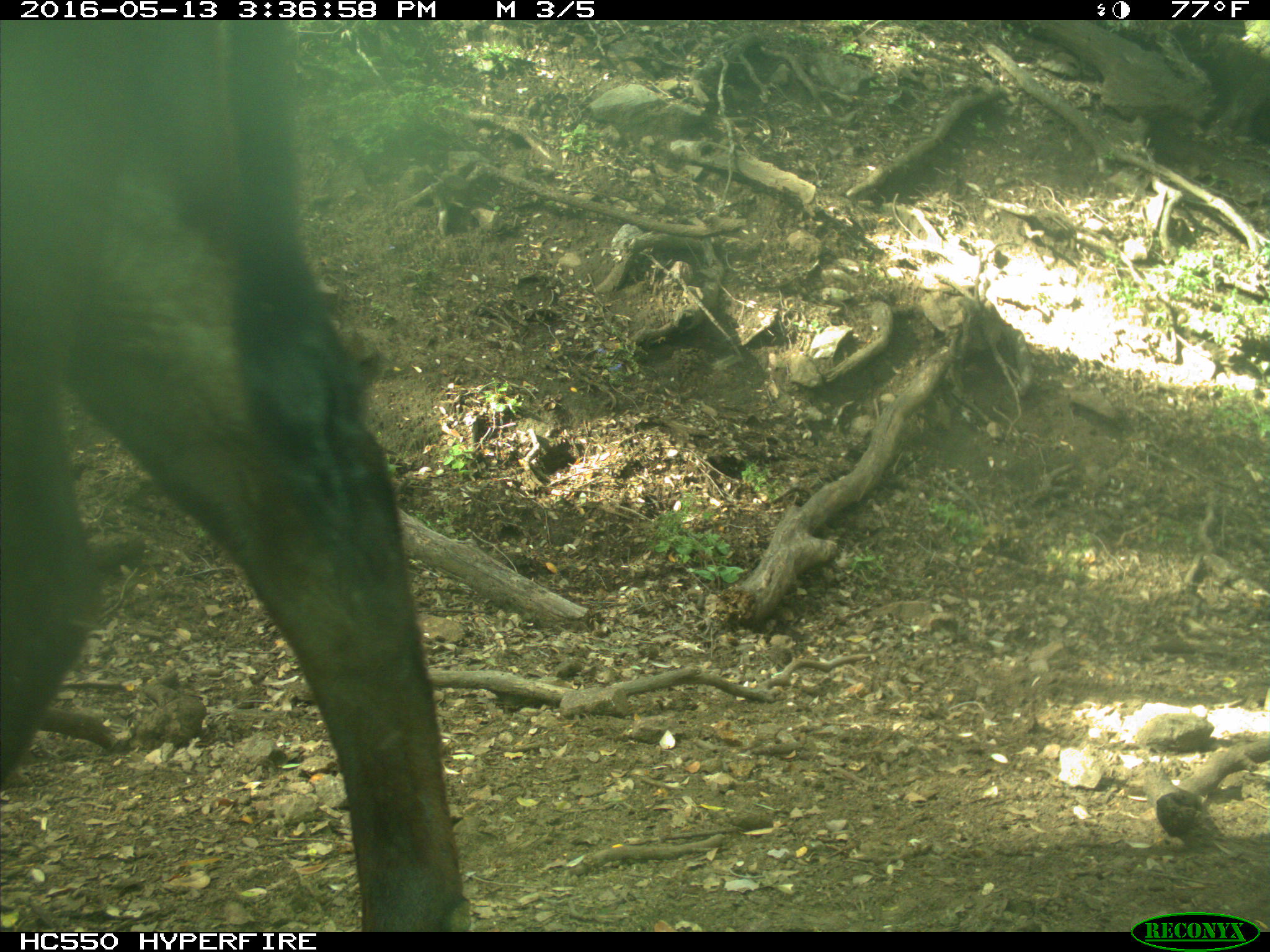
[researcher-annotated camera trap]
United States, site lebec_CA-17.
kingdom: Animalia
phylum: Chordata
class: Mammalia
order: Artiodactyla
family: Bovidae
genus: Bos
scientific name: Bos taurus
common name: domestic cow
Bos taurus (domestic cow).